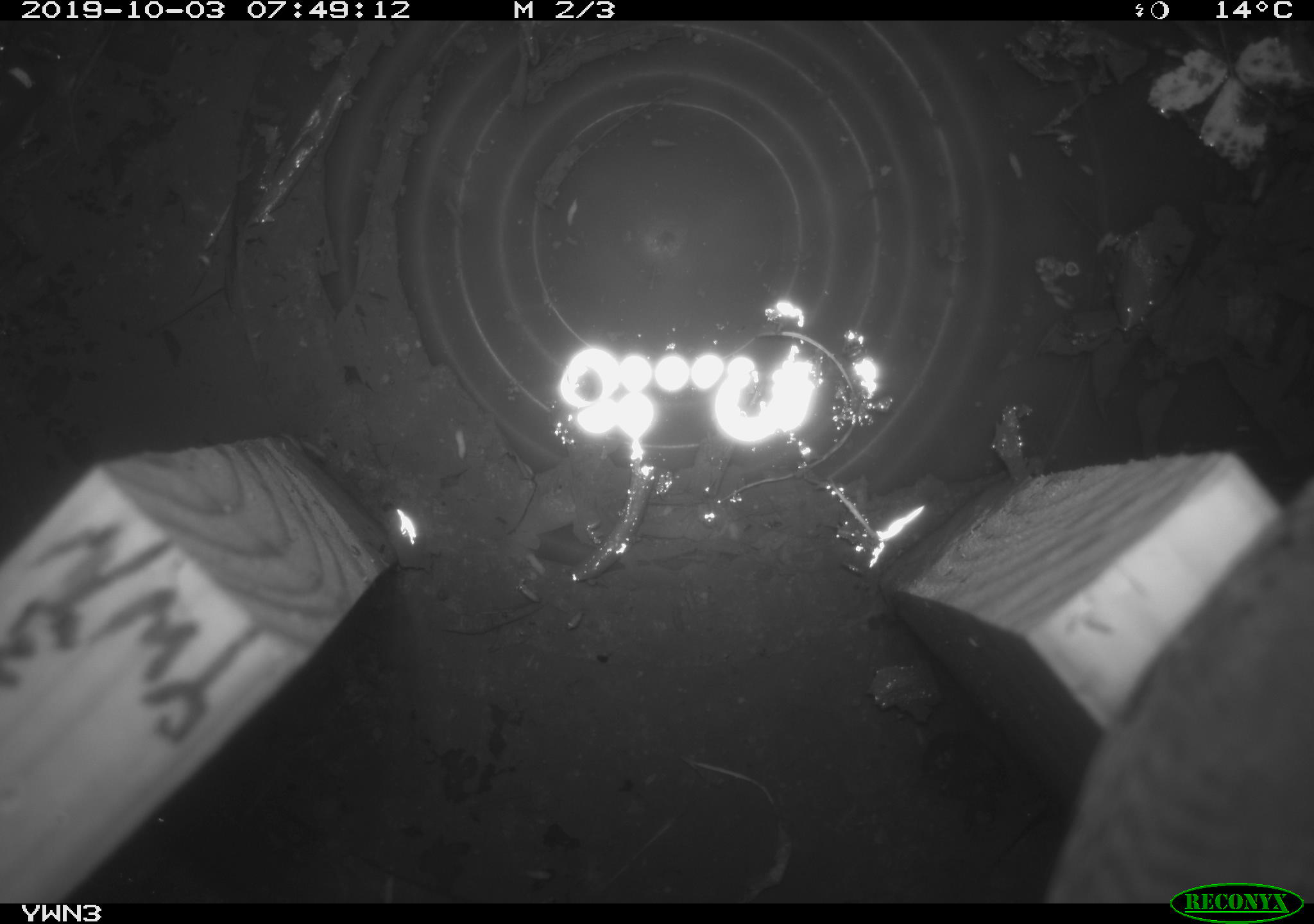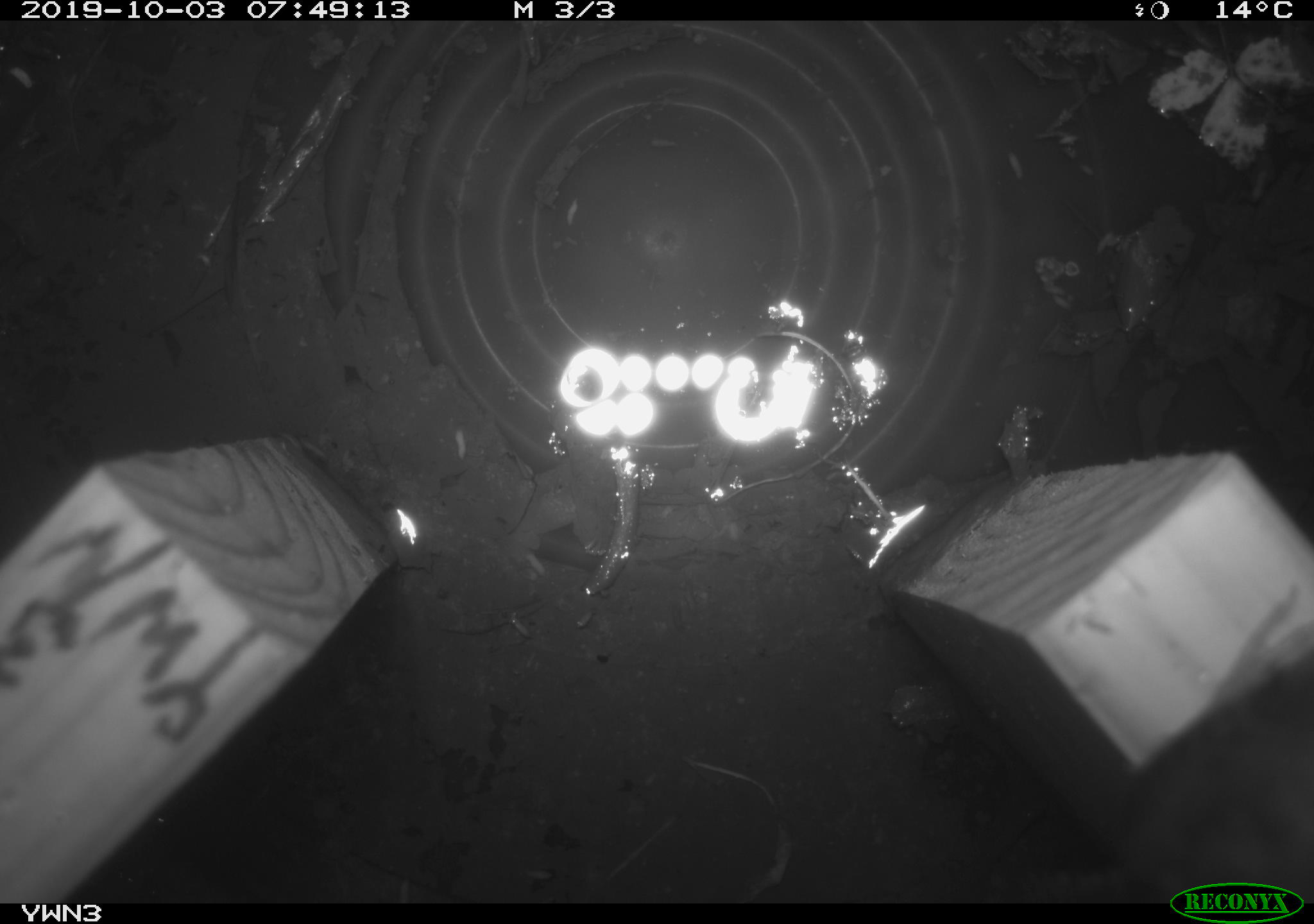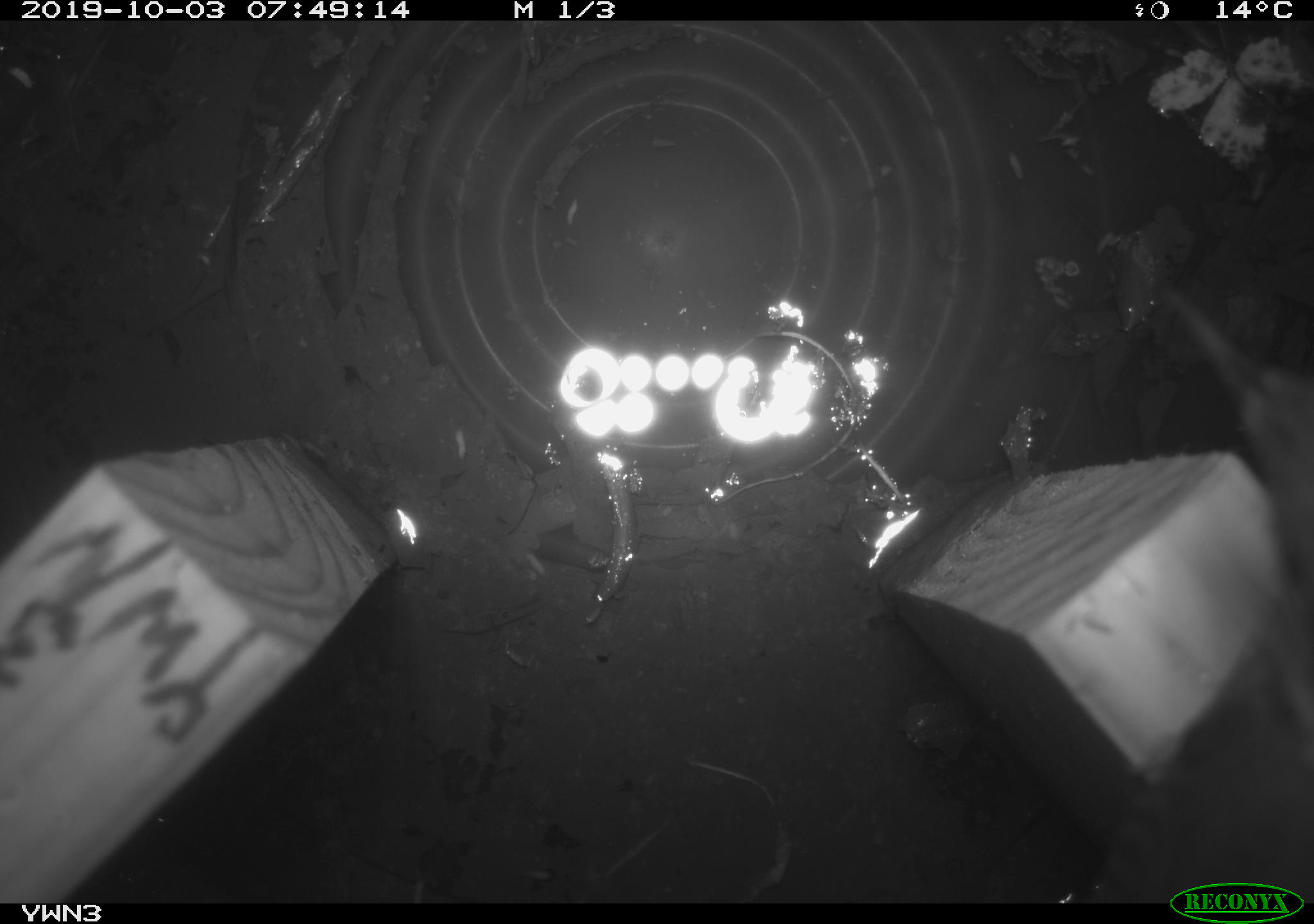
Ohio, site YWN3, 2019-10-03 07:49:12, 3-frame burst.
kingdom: Animalia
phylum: Chordata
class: Aves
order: Passeriformes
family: Troglodytidae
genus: Troglodytes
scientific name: Troglodytes aedon aedon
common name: northern house wren